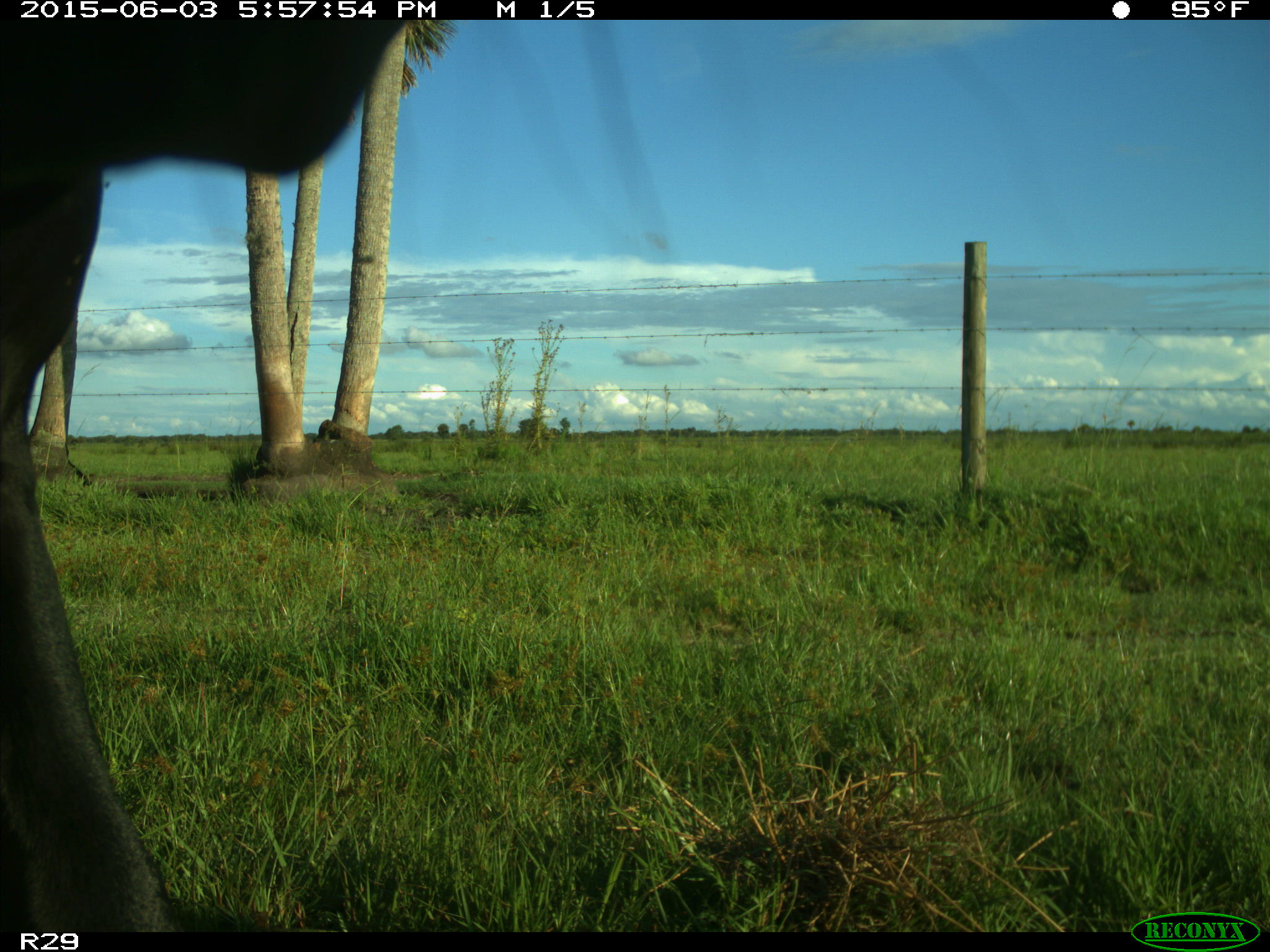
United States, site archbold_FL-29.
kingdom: Animalia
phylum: Chordata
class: Mammalia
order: Artiodactyla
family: Bovidae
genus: Bos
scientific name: Bos taurus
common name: domestic cow